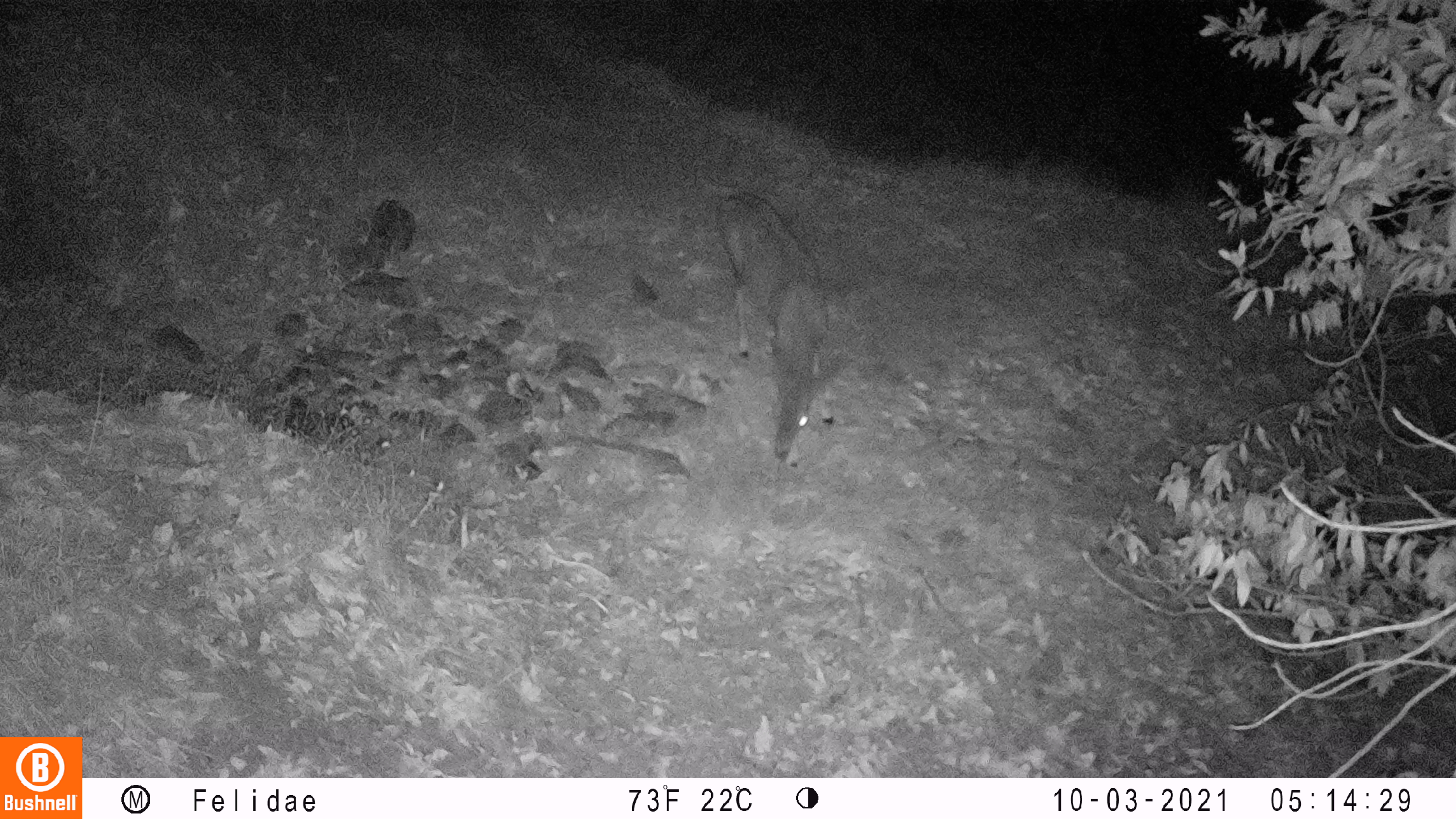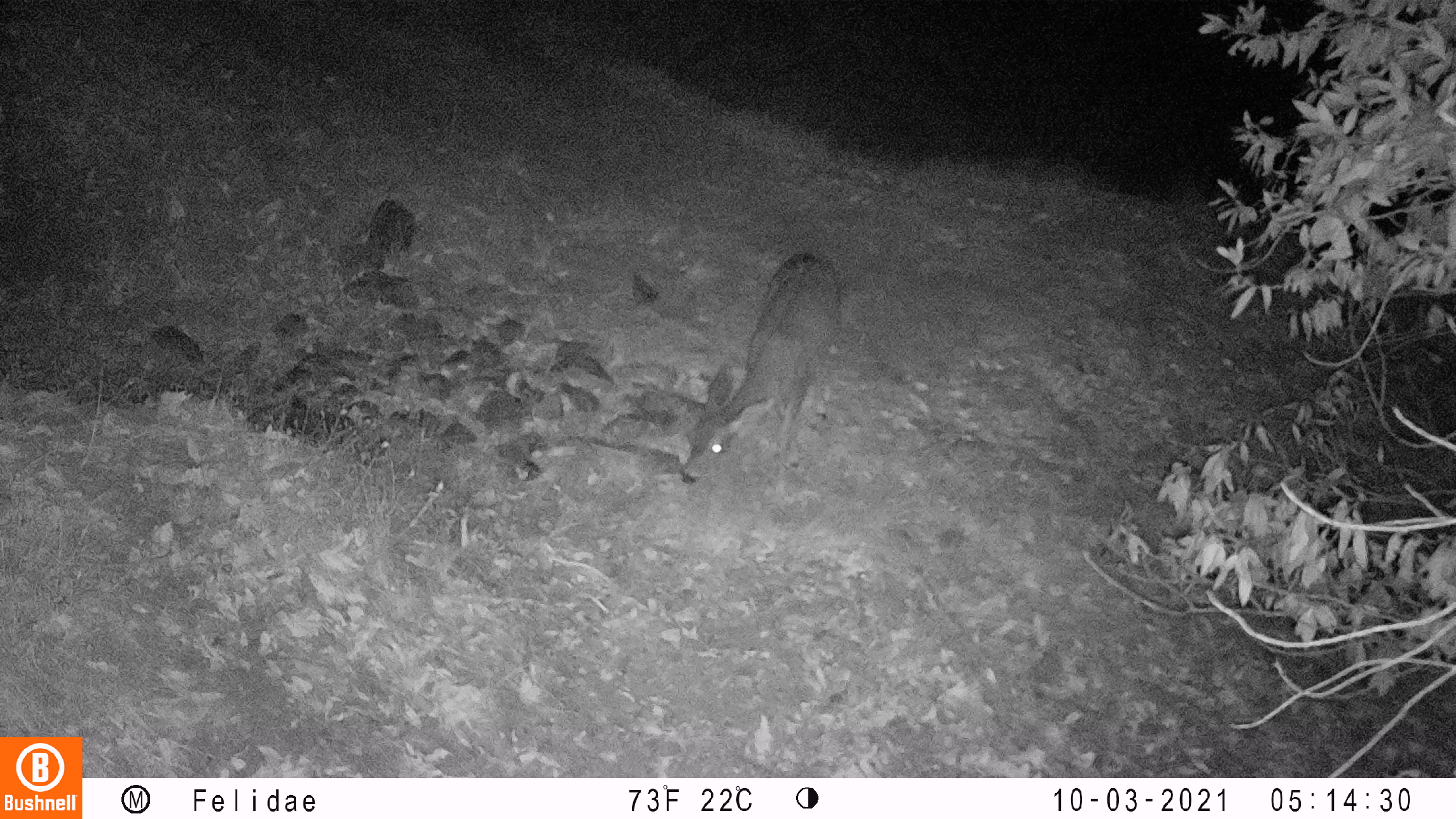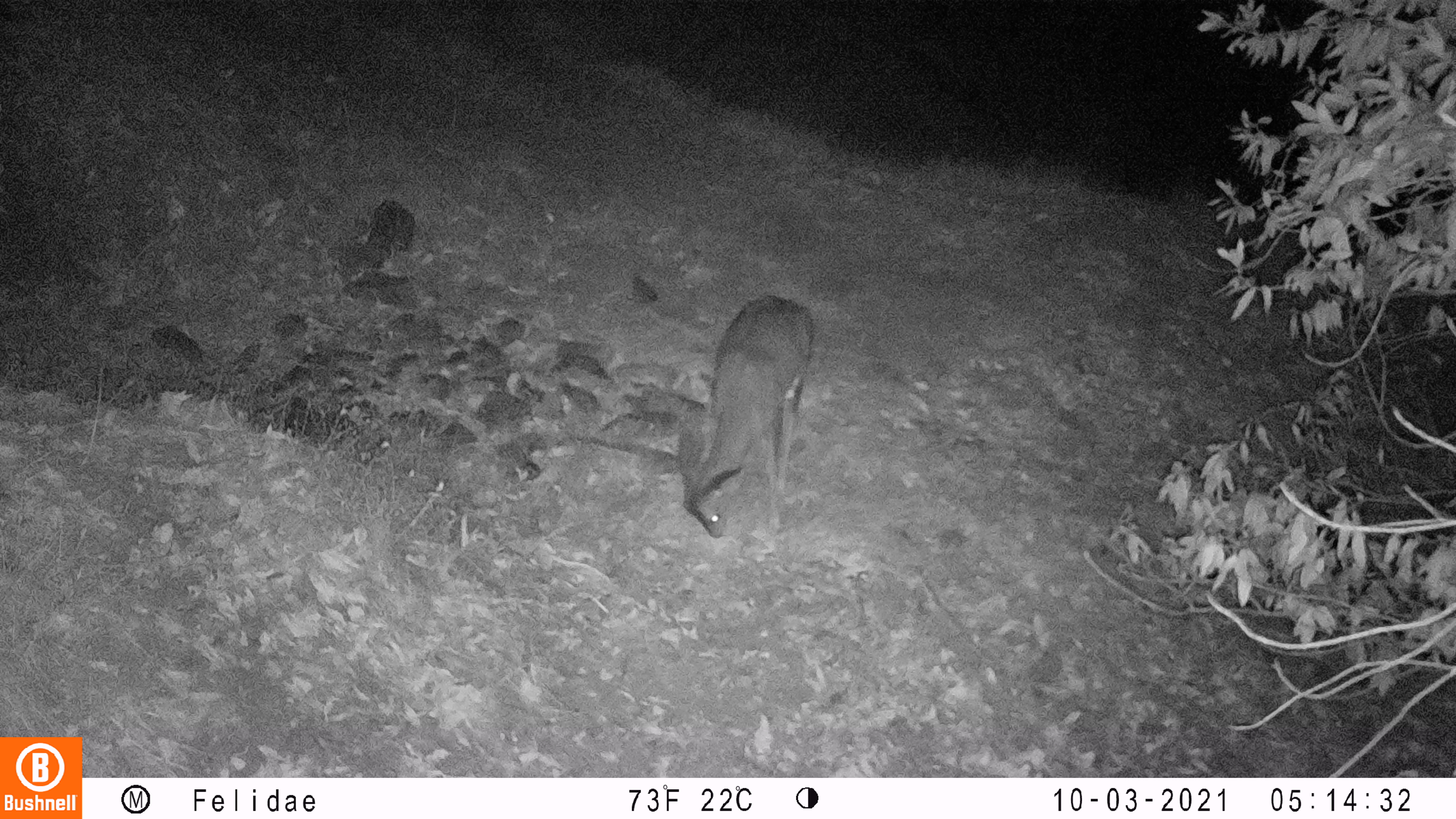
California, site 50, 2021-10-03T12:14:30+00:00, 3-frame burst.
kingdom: Animalia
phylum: Chordata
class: Mammalia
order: Artiodactyla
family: Cervidae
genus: Odocoileus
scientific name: Odocoileus hemionus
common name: mule deer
Mule deer (Odocoileus hemionus).